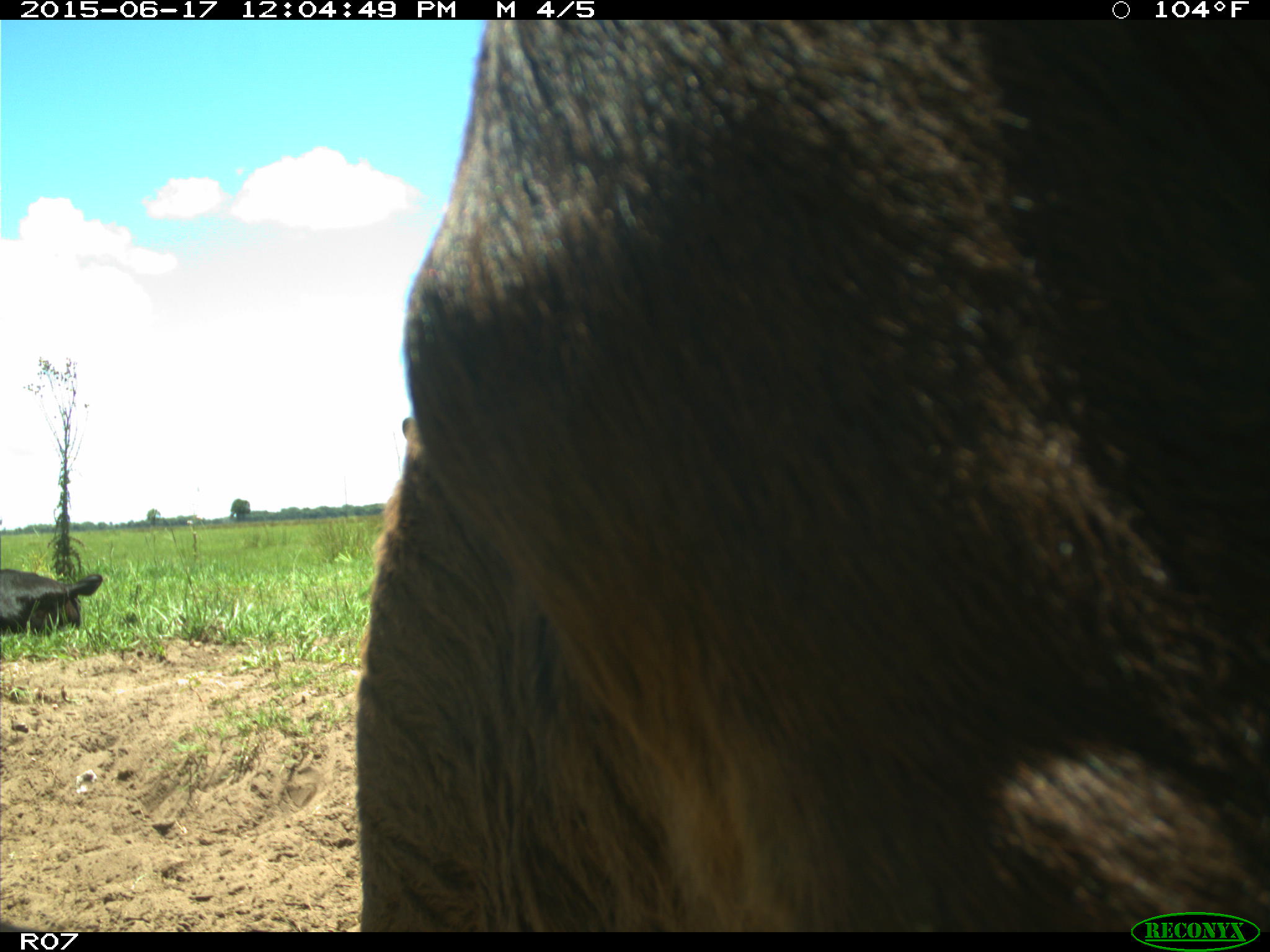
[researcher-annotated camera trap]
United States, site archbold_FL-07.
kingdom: Animalia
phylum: Chordata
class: Mammalia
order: Artiodactyla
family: Bovidae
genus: Bos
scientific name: Bos taurus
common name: domestic cow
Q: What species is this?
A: Bos taurus (domestic cow).